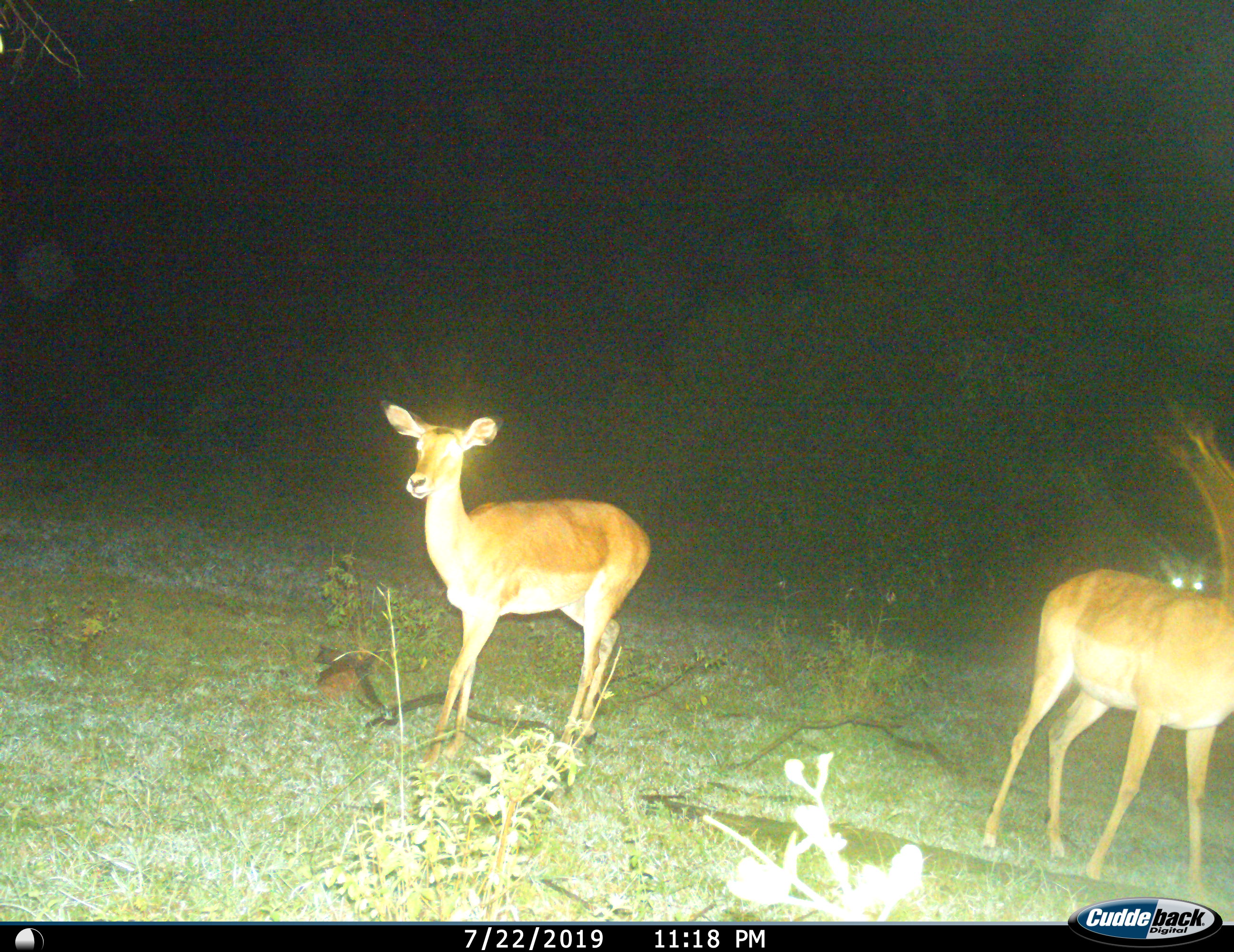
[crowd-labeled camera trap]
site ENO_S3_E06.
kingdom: Animalia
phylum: Chordata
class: Mammalia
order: Artiodactyla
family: Bovidae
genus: Aepyceros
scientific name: Aepyceros melampus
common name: impala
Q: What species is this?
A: Impala (Aepyceros melampus).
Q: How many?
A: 2.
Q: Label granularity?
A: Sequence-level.